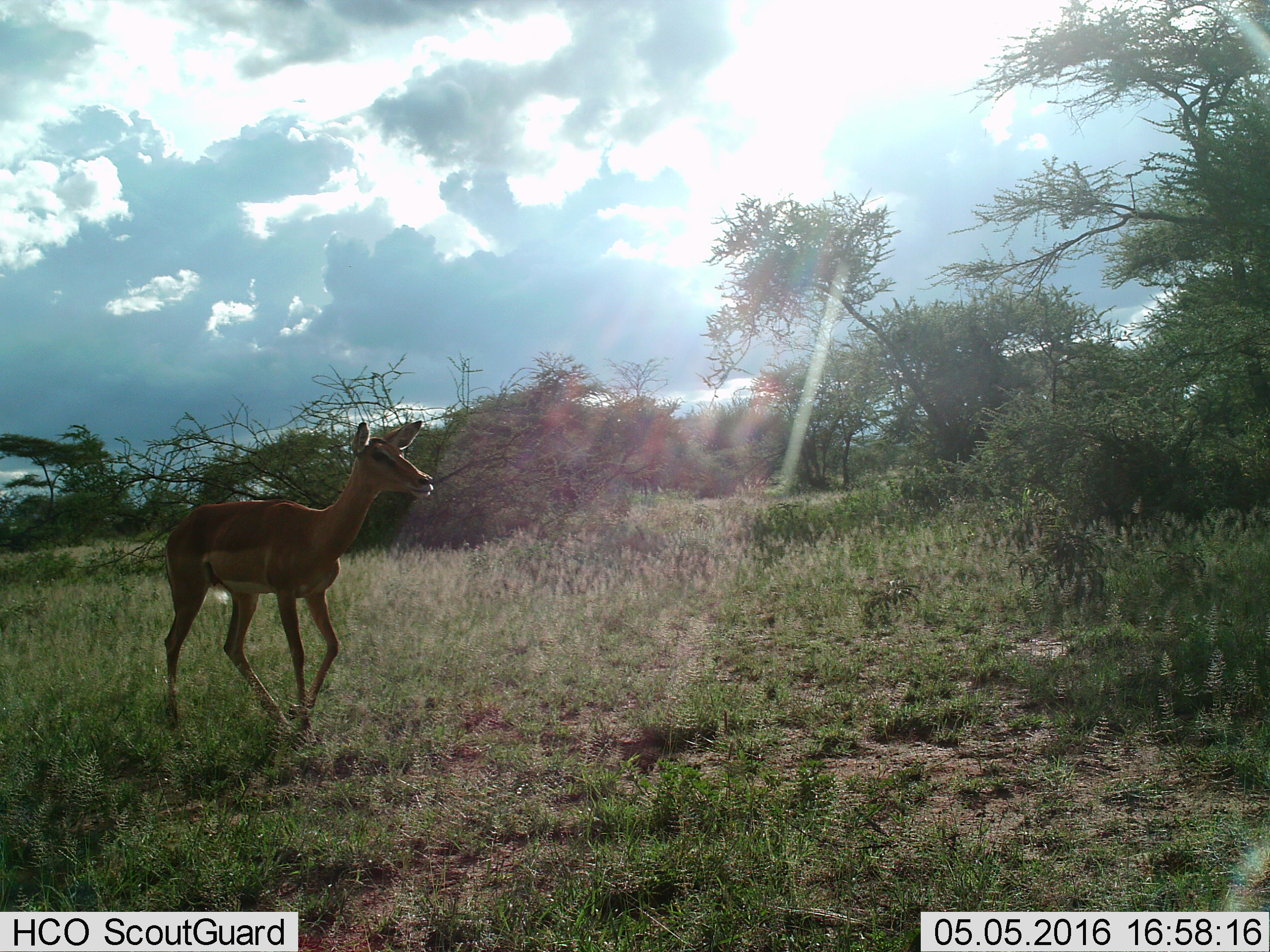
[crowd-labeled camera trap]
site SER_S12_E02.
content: unidentified animal